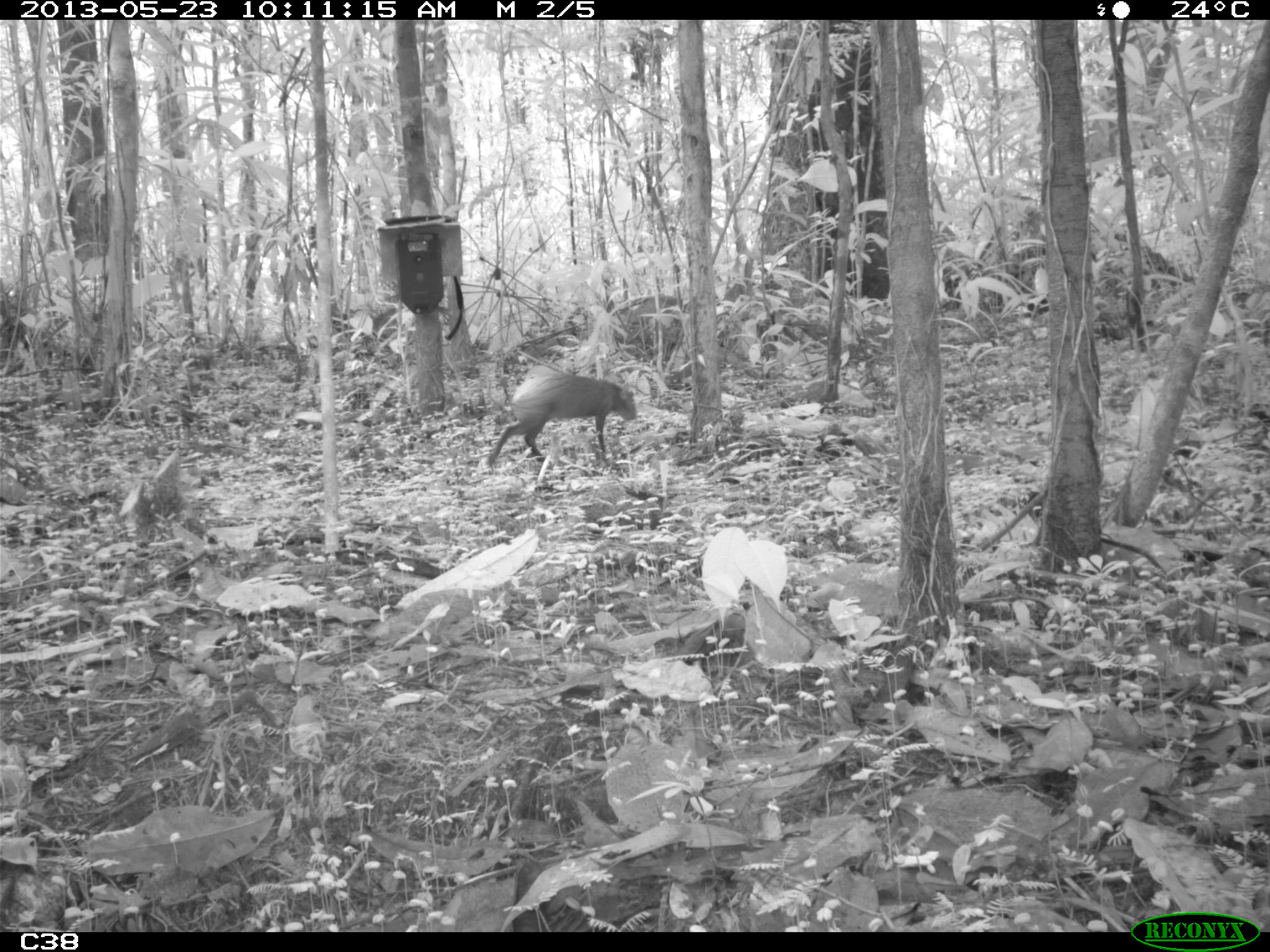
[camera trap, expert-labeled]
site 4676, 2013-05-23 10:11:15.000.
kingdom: Animalia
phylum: Chordata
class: Mammalia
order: Rodentia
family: Dasyproctidae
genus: Dasyprocta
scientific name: Dasyprocta leporina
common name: red-rumped agouti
Dasyprocta leporina (red-rumped agouti), count 1, age adult.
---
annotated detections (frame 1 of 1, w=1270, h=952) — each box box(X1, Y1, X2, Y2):
dasyprocta leporina: box(484, 371, 638, 475)